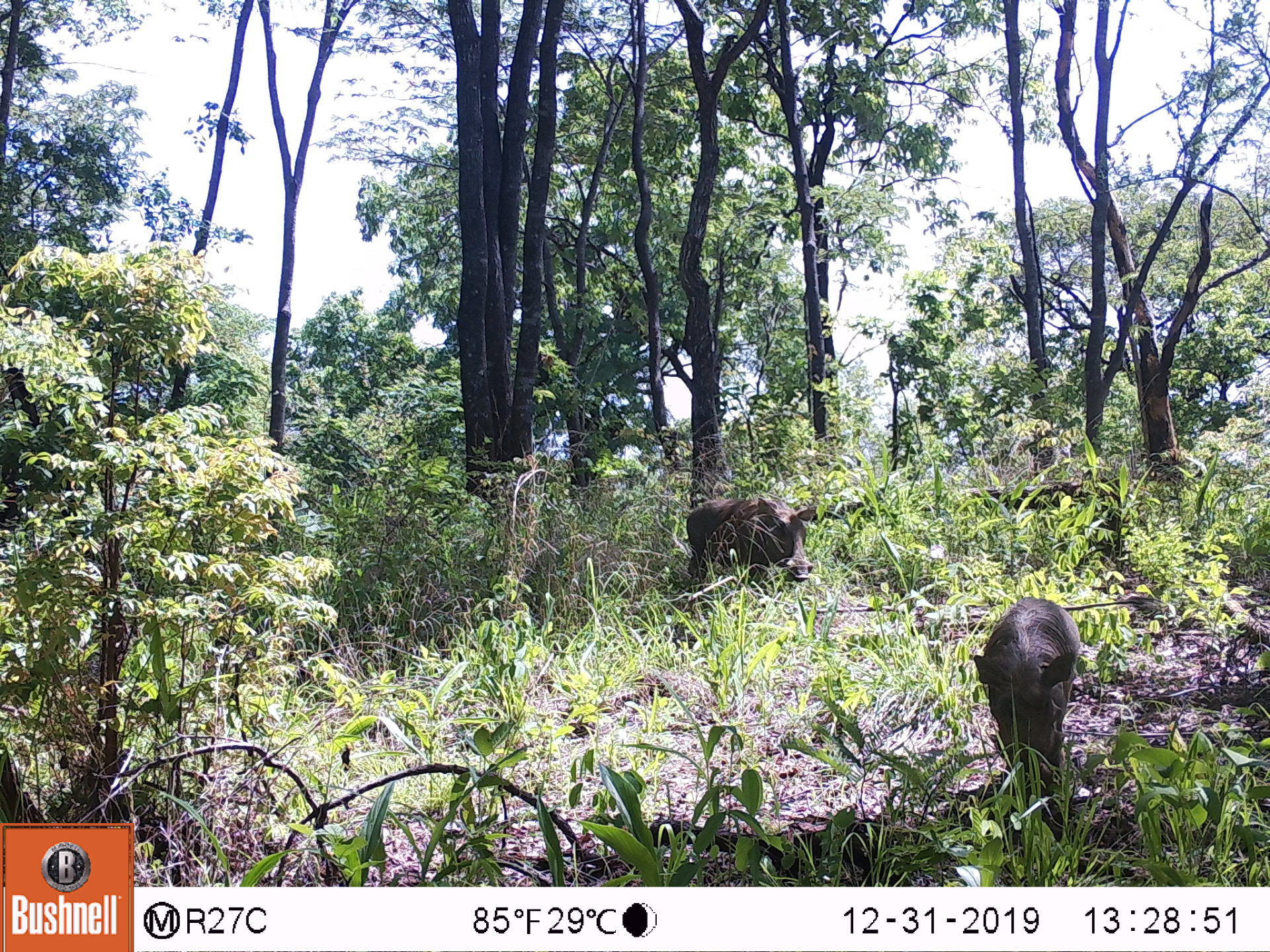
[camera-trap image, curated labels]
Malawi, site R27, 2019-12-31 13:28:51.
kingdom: Animalia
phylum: Chordata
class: Mammalia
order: Artiodactyla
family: Suidae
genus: Phacochoerus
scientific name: Phacochoerus africanus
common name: common warthog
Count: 2.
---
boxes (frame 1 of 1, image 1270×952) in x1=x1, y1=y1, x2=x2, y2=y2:
common warthog: x1=966, y1=592, x2=1084, y2=808; x1=676, y1=489, x2=819, y2=585